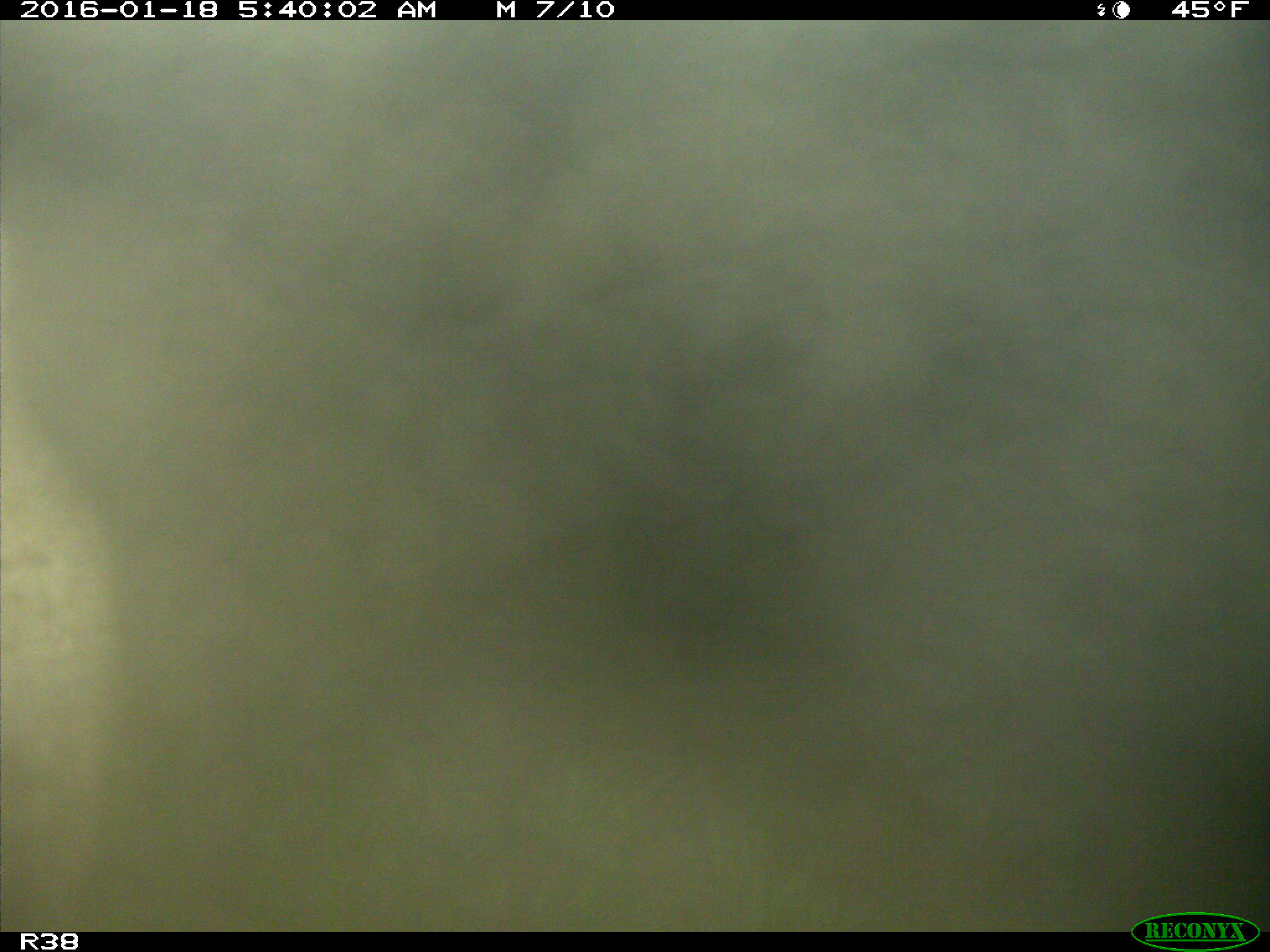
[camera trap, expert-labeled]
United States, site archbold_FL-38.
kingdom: Animalia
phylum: Chordata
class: Mammalia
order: Carnivora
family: Felidae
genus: Lynx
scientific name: Lynx rufus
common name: bobcat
Lynx rufus (bobcat).